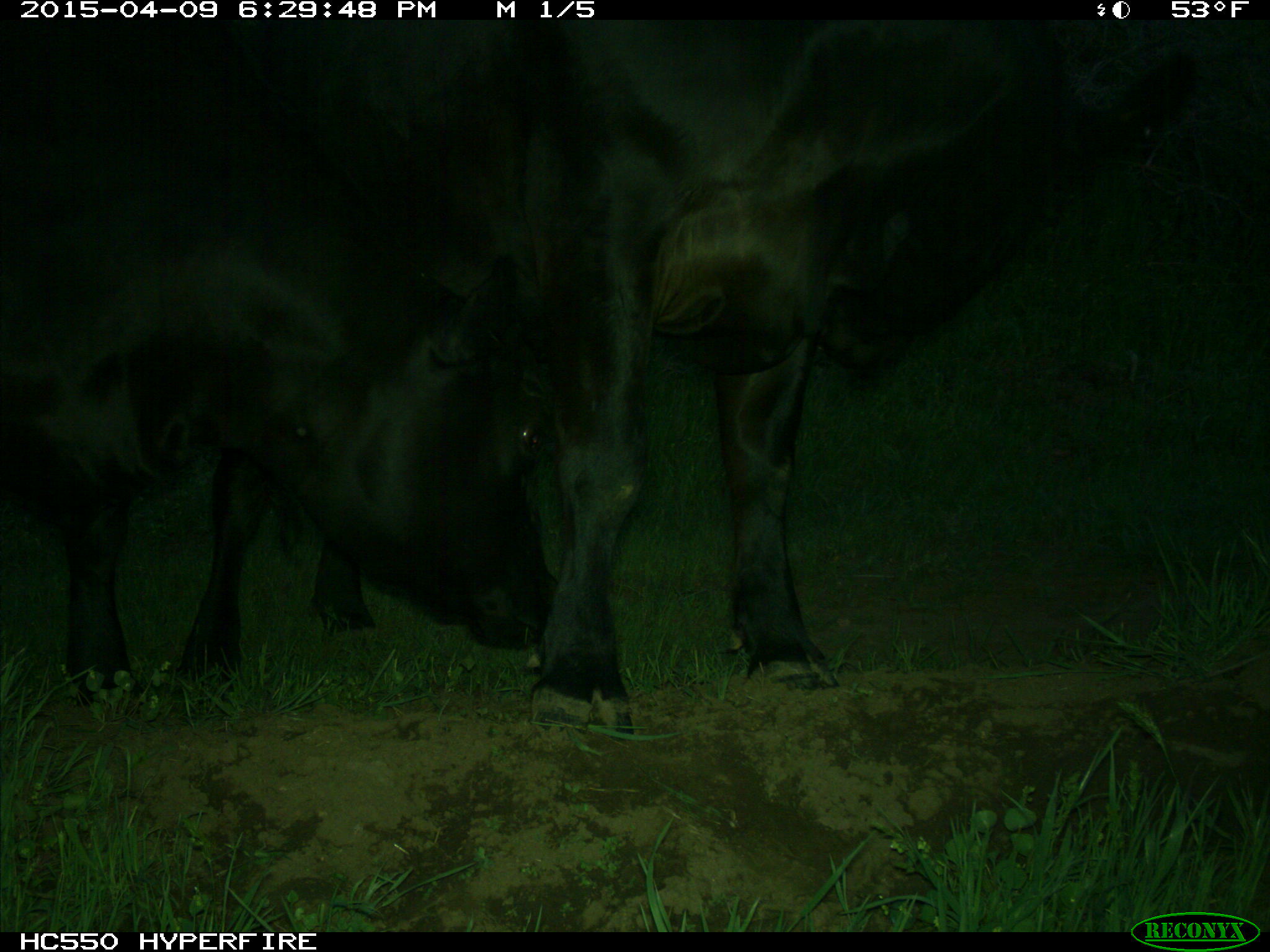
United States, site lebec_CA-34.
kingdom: Animalia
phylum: Chordata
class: Mammalia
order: Artiodactyla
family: Bovidae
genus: Bos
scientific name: Bos taurus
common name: domestic cow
Bos taurus (domestic cow).